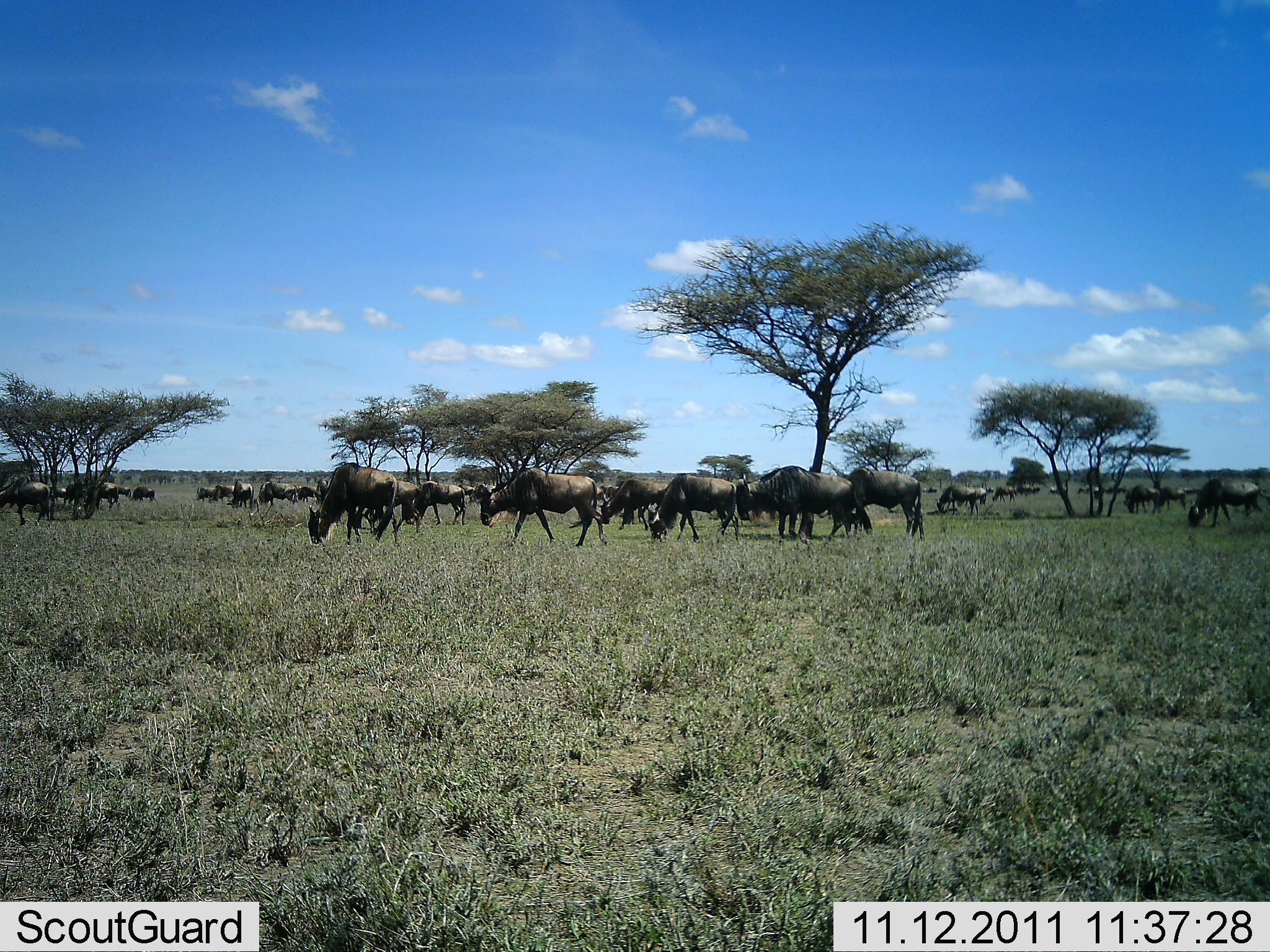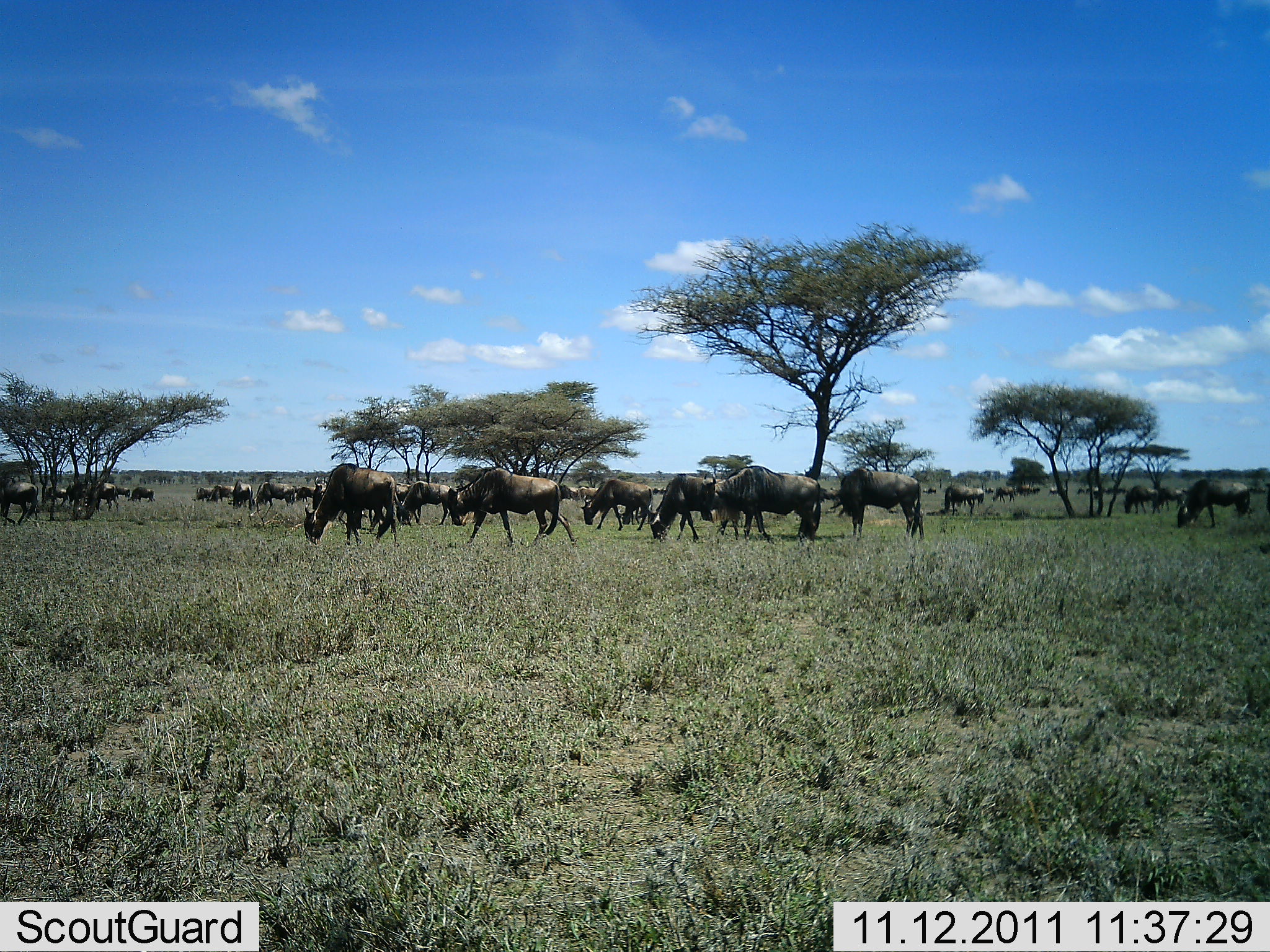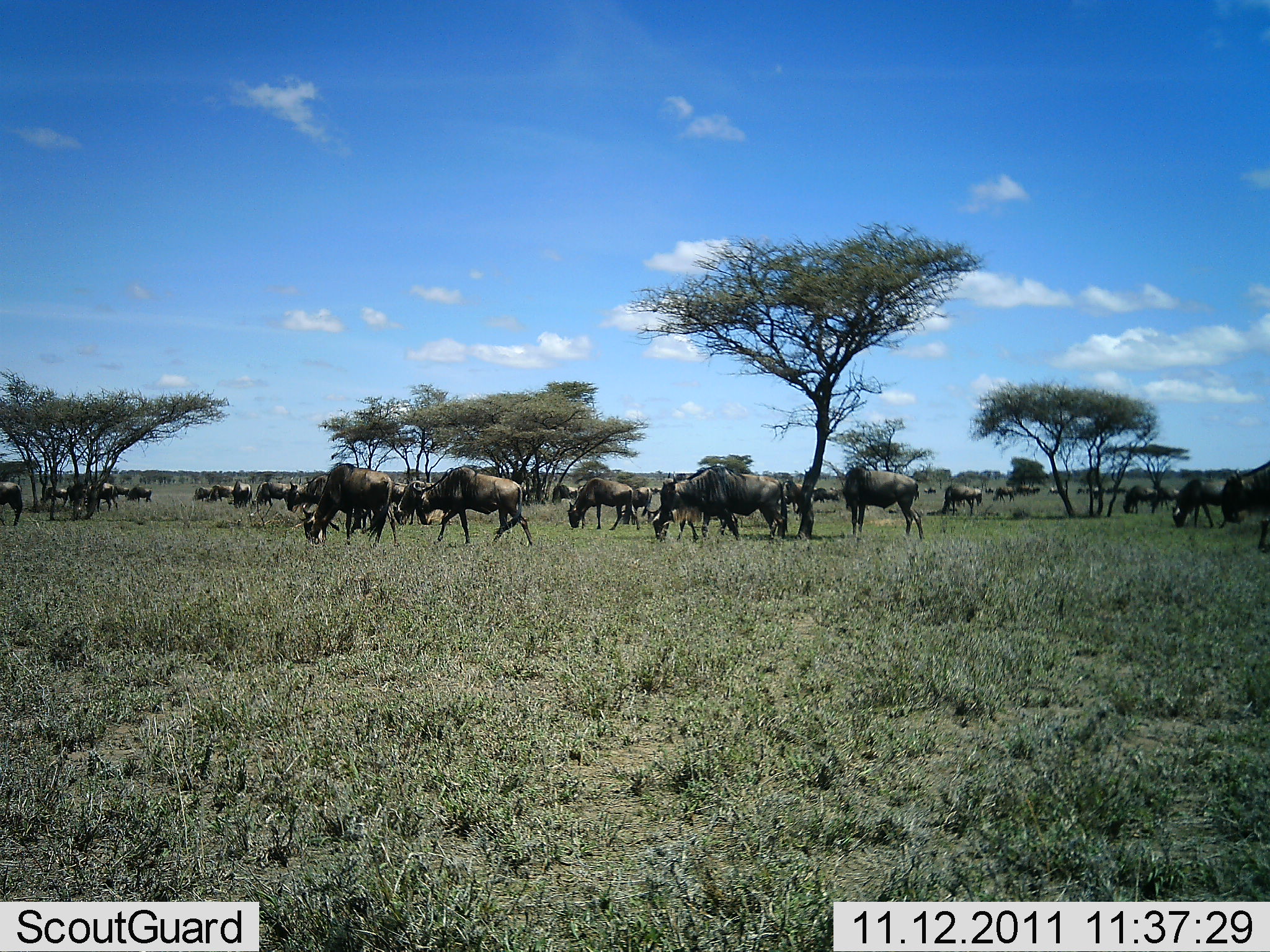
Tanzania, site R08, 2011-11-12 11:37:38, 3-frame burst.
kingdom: Animalia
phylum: Chordata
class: Mammalia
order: Artiodactyla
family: Bovidae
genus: Connochaetes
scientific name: Connochaetes taurinus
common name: blue wildebeest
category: wildebeest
Wildebeest (blue wildebeest) (Connochaetes taurinus), count 11-50. Behavior (volunteer vote fractions): standing 31%, resting 8%, moving 46%, interacting 0%. Young present (vote fraction): 0%. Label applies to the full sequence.